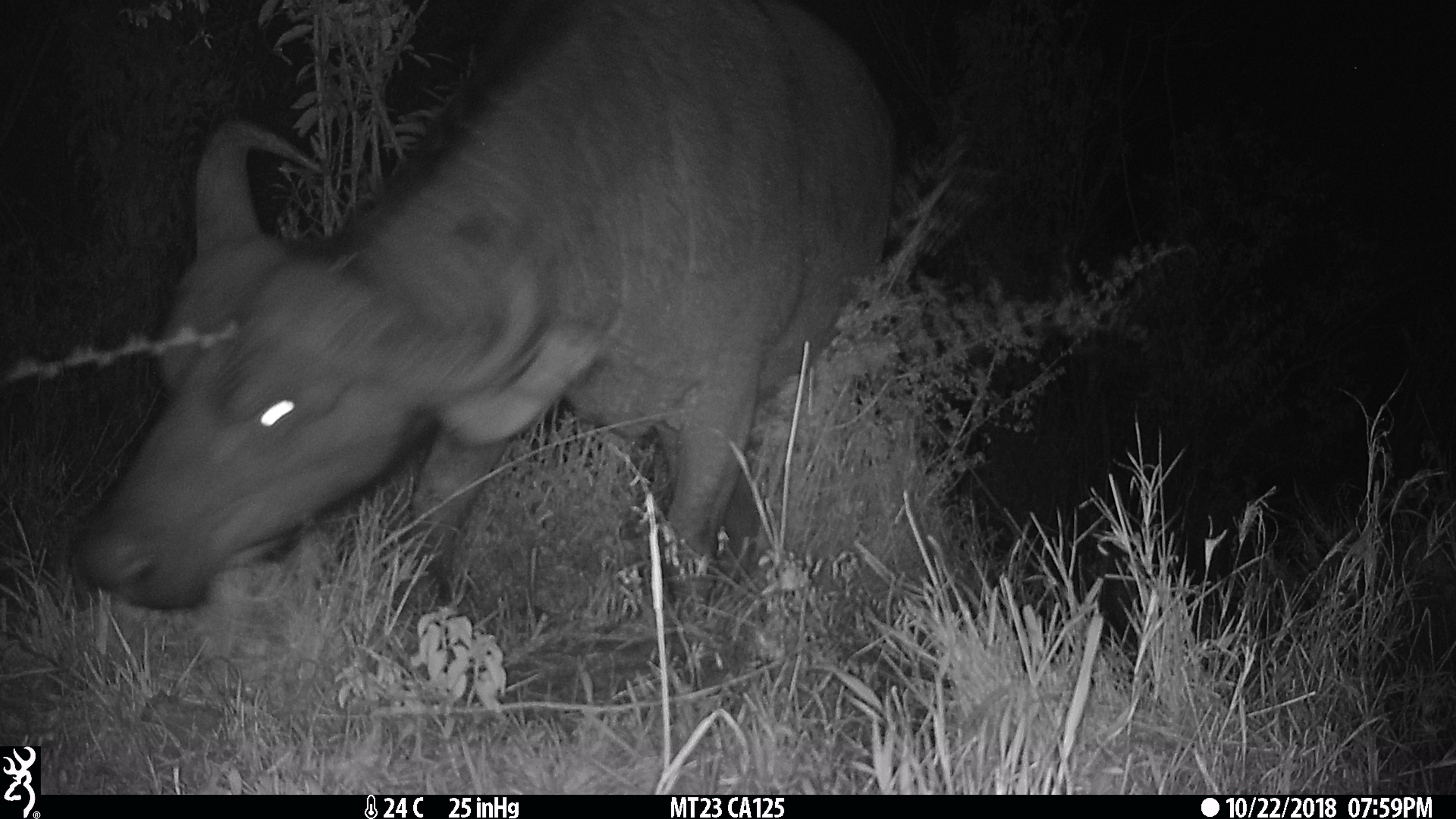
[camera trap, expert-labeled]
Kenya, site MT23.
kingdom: Animalia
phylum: Chordata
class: Mammalia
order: Artiodactyla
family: Bovidae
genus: Syncerus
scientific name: Syncerus caffer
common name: buffalo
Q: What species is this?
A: Buffalo (Syncerus caffer).